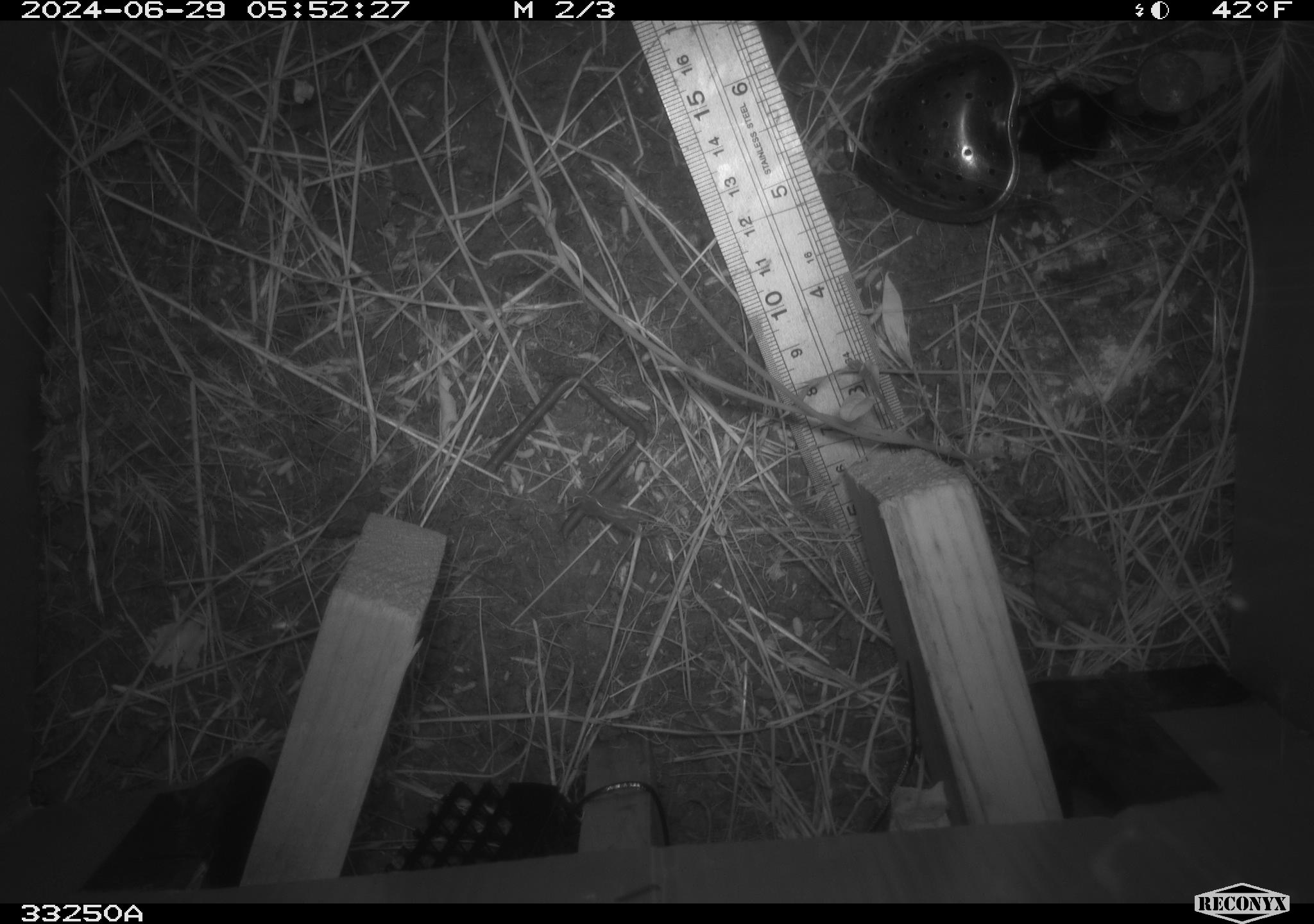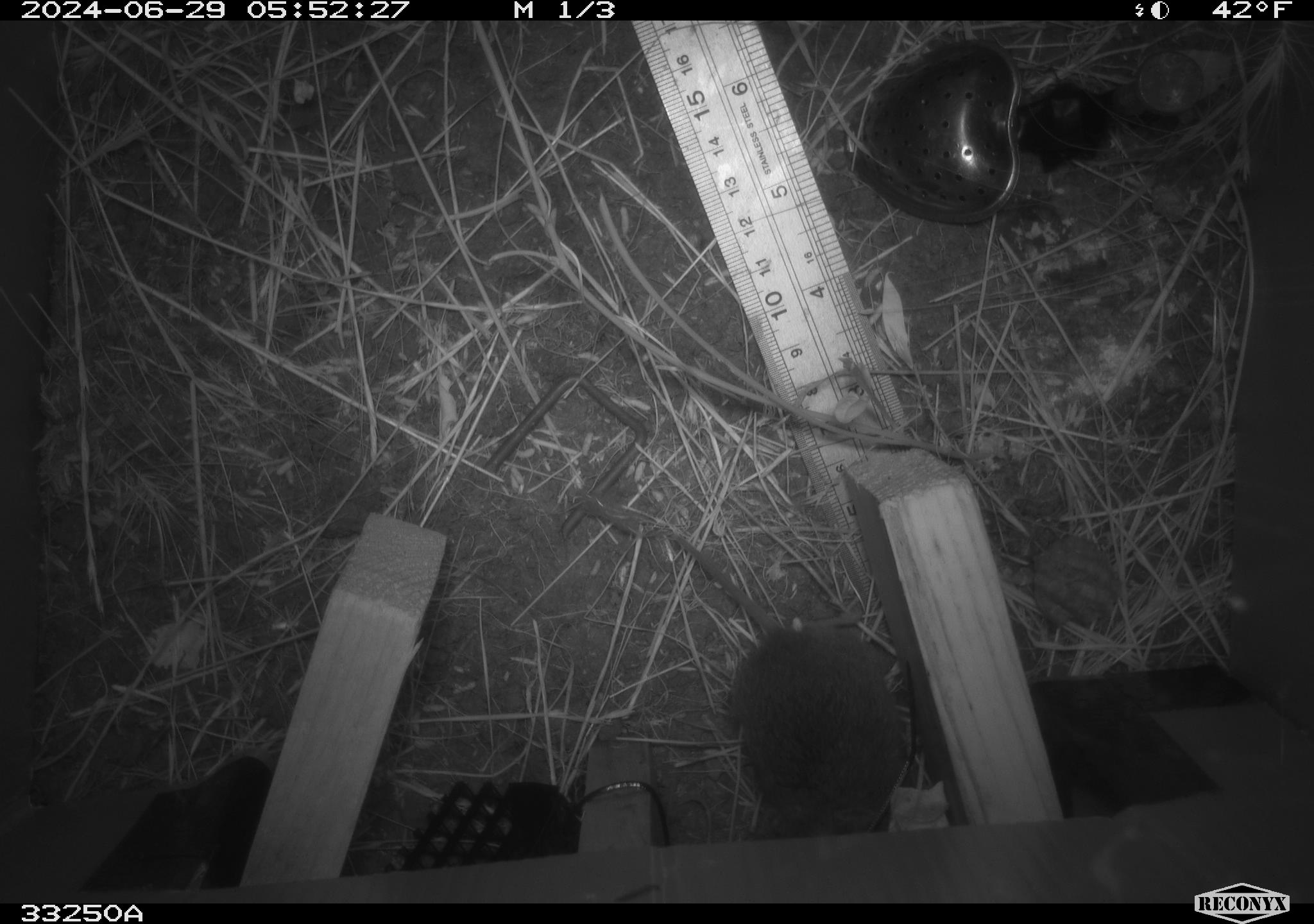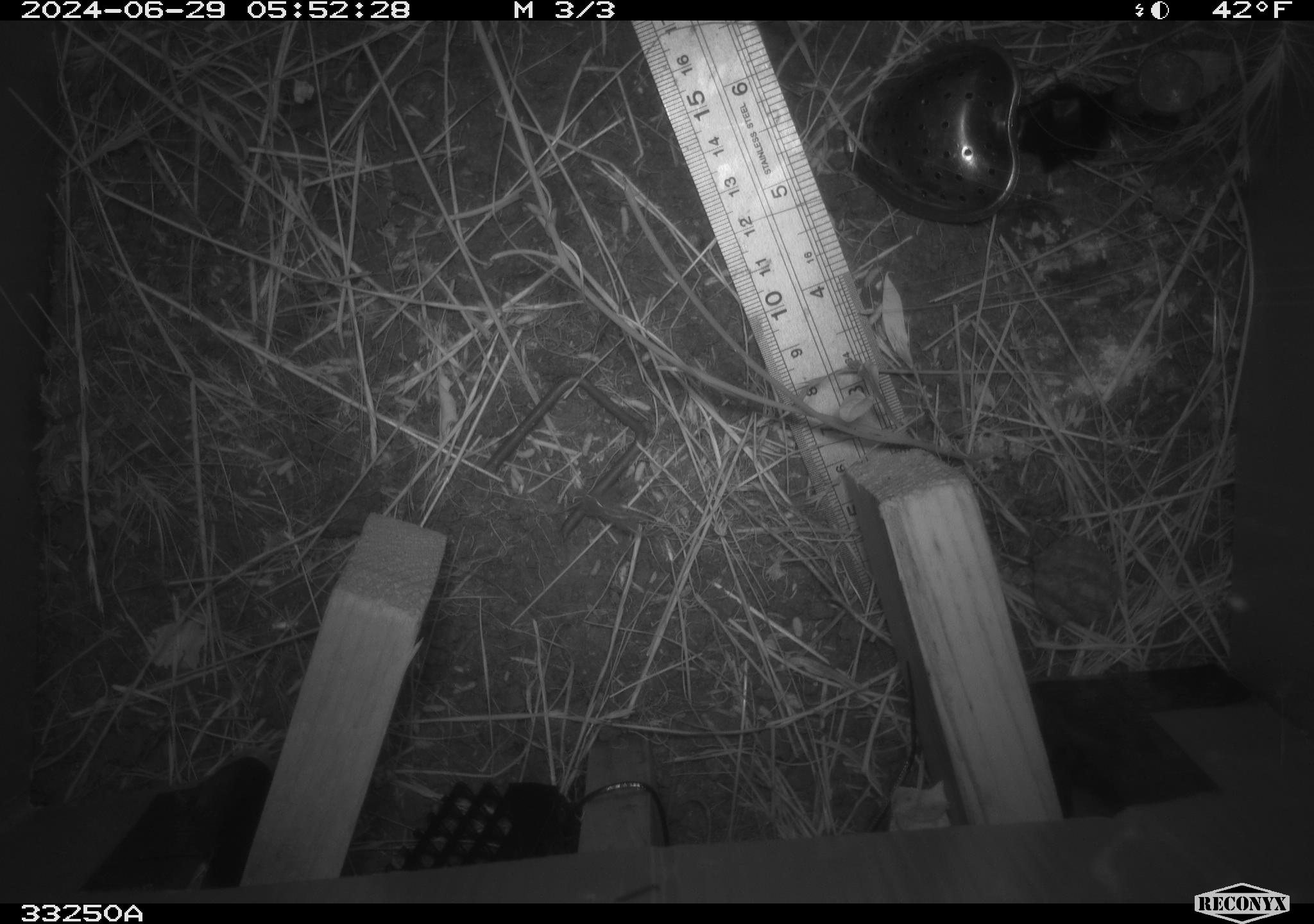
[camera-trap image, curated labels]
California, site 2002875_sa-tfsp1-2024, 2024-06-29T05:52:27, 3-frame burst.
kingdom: Animalia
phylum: Chordata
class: Mammalia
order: Rodentia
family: Cricetidae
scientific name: Arvicolinae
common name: voles, lemmings, and muskrats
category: arvicolinae subfamily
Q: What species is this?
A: Arvicolinae subfamily (voles, lemmings, and muskrats) (Arvicolinae).